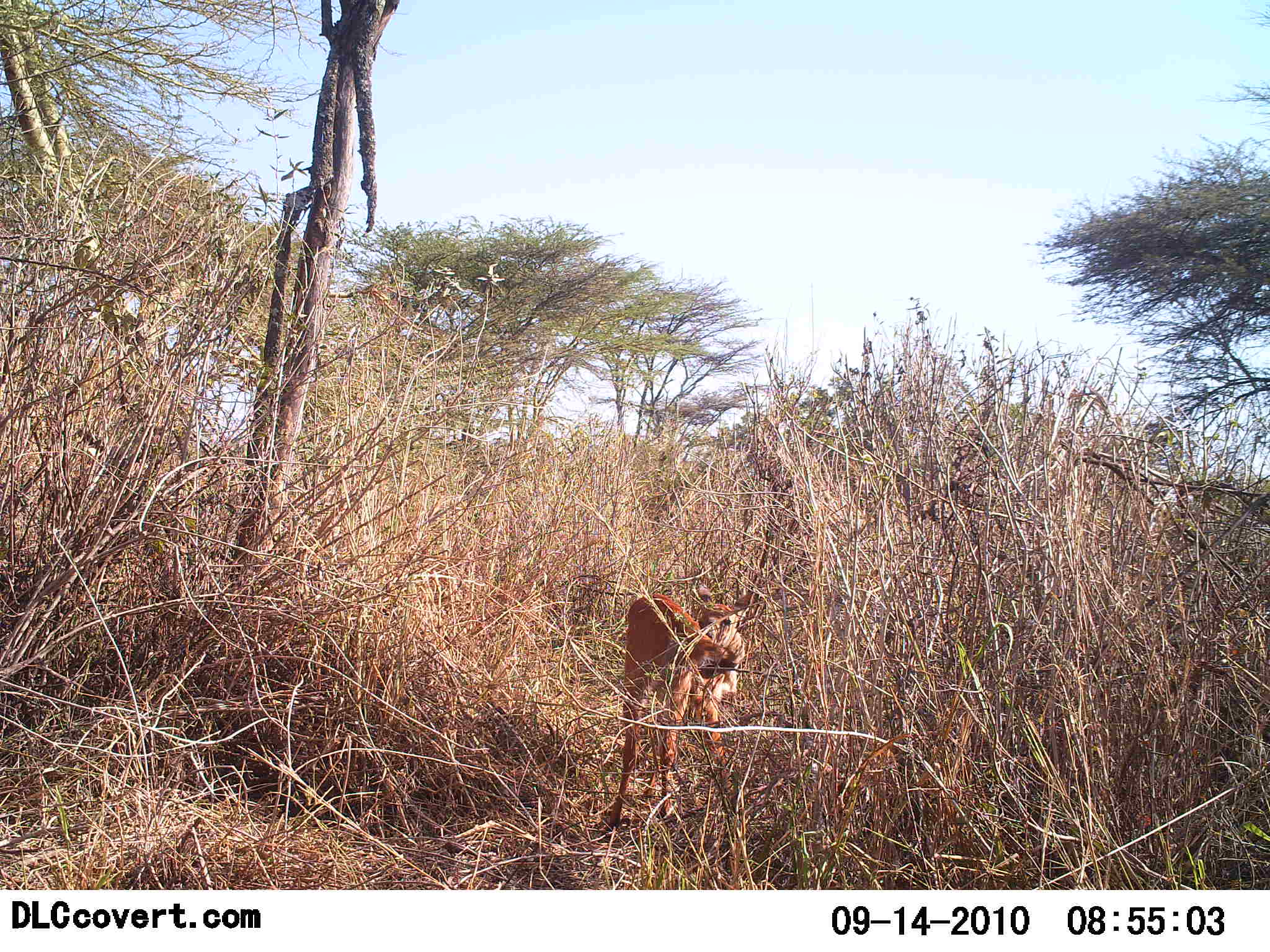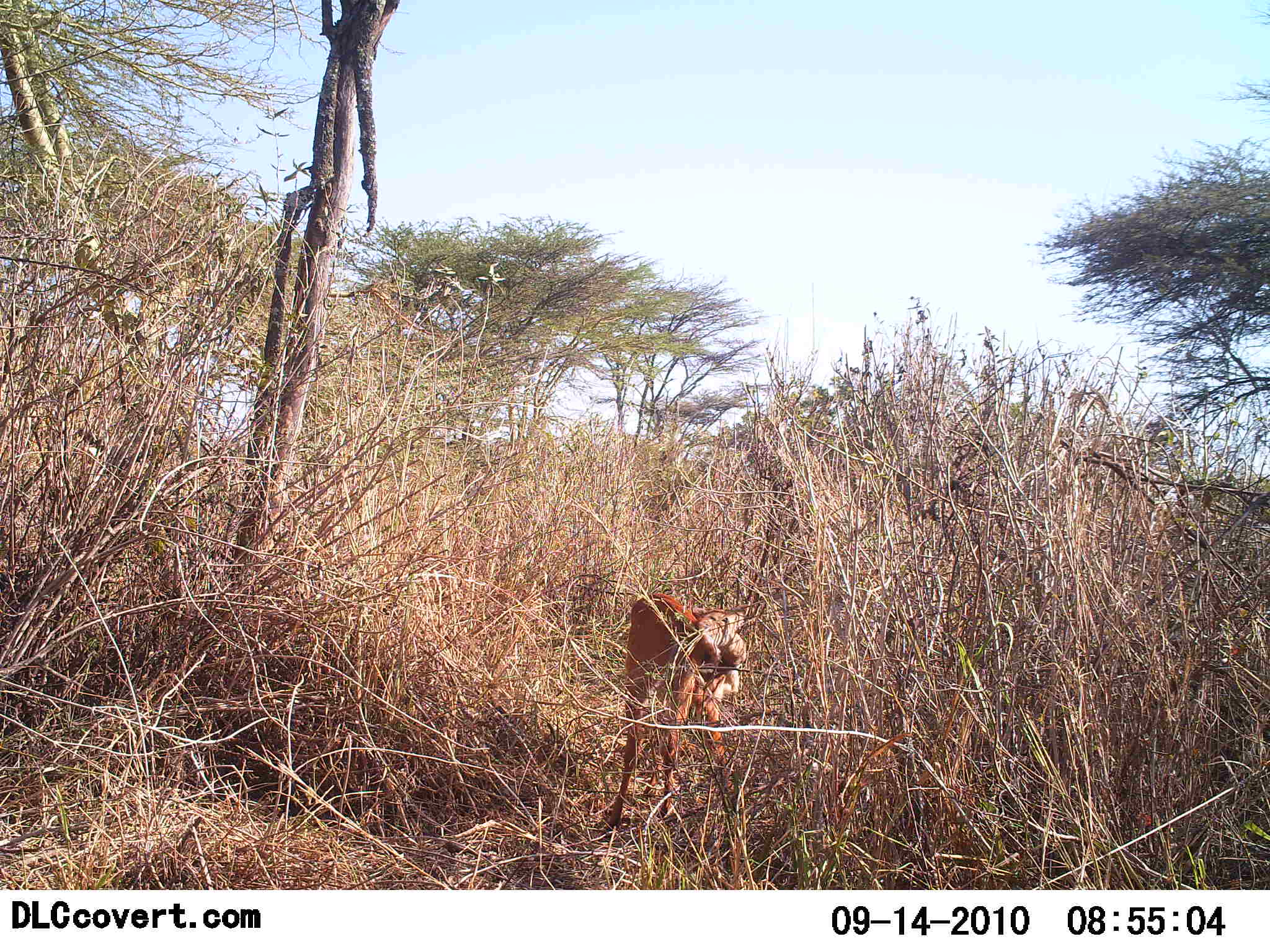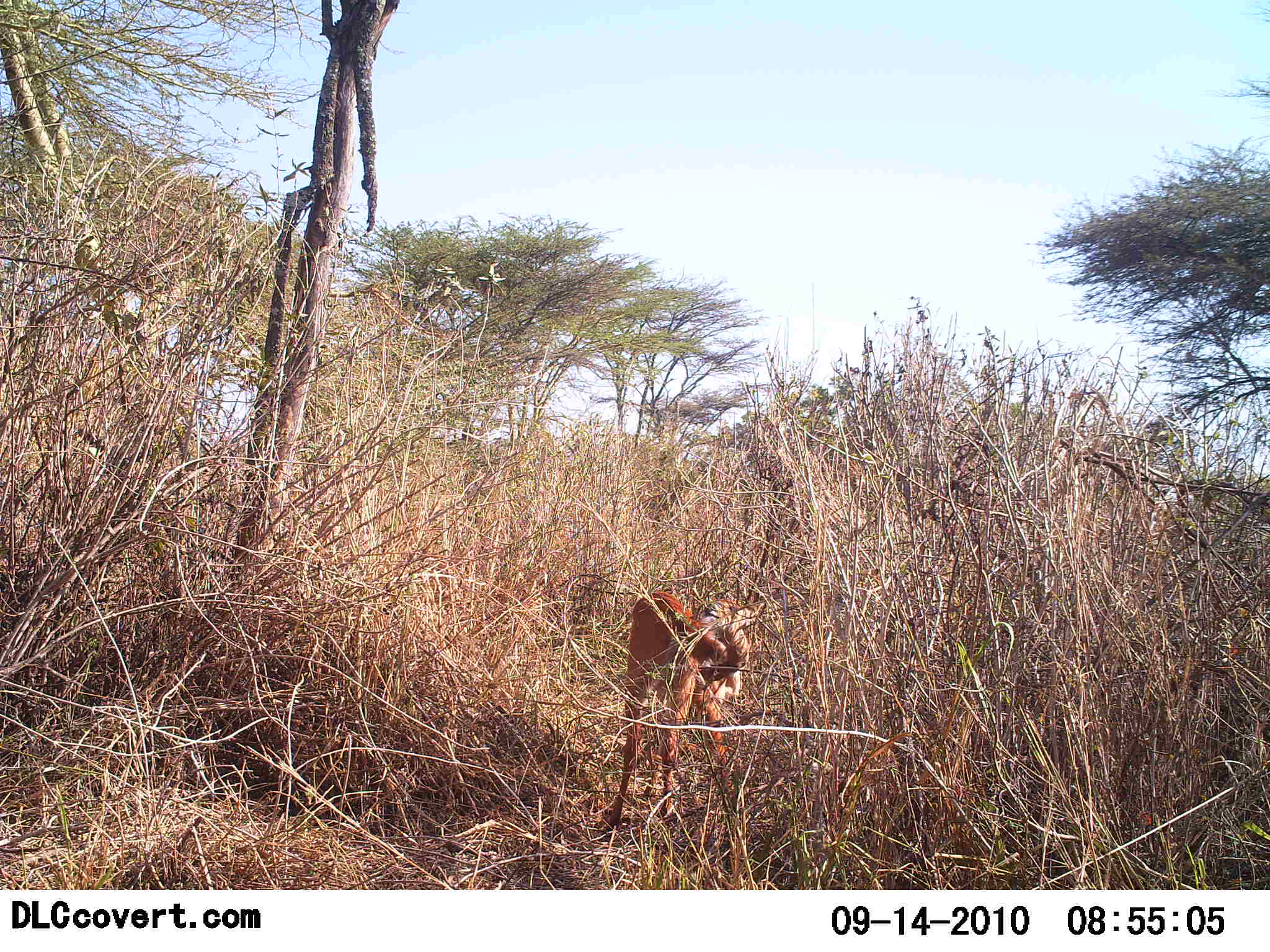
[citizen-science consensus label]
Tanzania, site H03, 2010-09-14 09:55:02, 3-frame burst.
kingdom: Animalia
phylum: Chordata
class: Mammalia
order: Artiodactyla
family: Bovidae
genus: Madoqua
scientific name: Madoqua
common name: dikdik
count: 1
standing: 43%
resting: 7%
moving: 0%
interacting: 0%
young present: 14%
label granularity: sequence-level